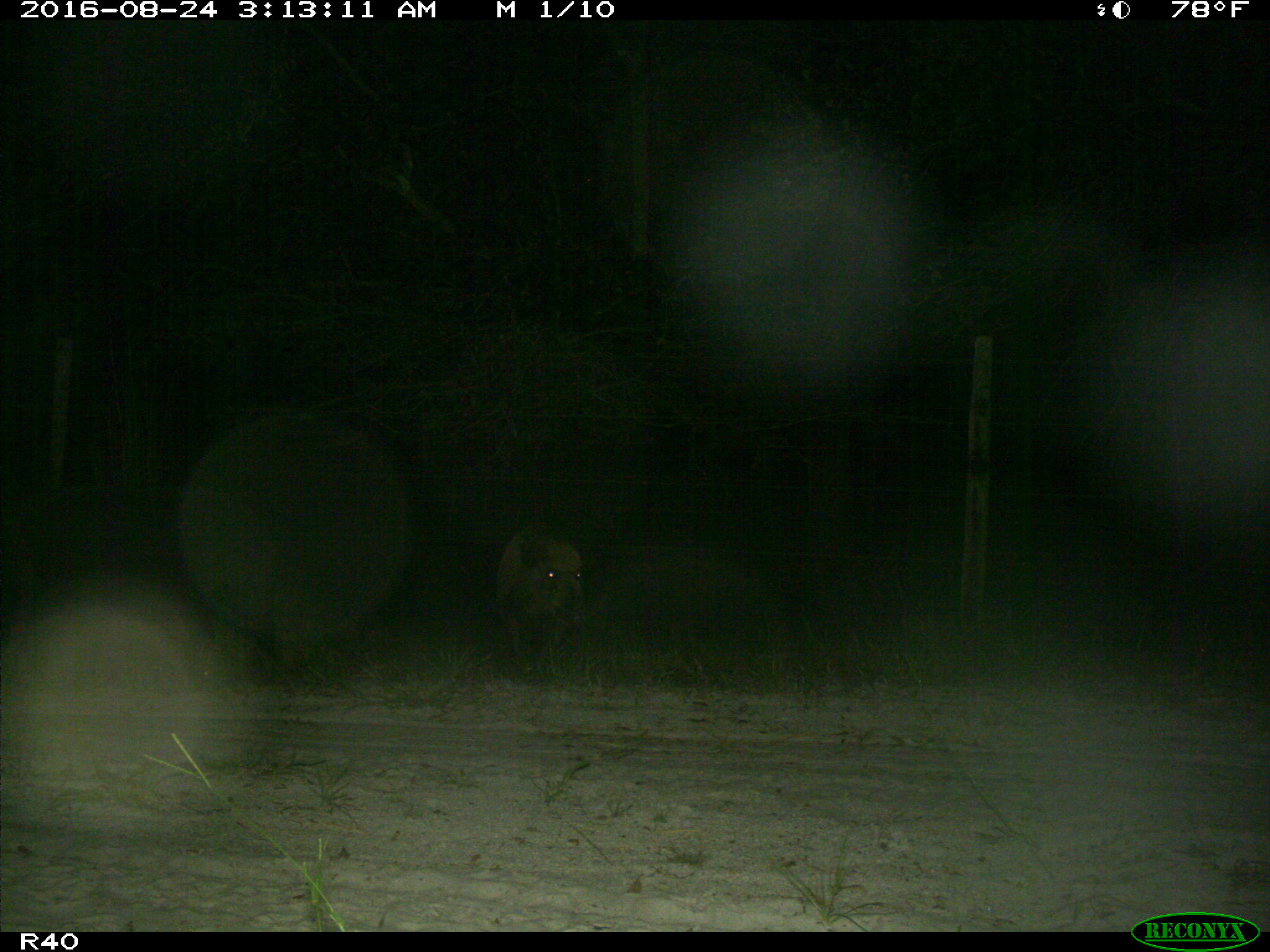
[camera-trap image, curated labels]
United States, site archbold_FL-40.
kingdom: Animalia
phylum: Chordata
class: Mammalia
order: Artiodactyla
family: Suidae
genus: Sus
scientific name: Sus scrofa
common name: wild boar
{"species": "Sus scrofa (wild boar)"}